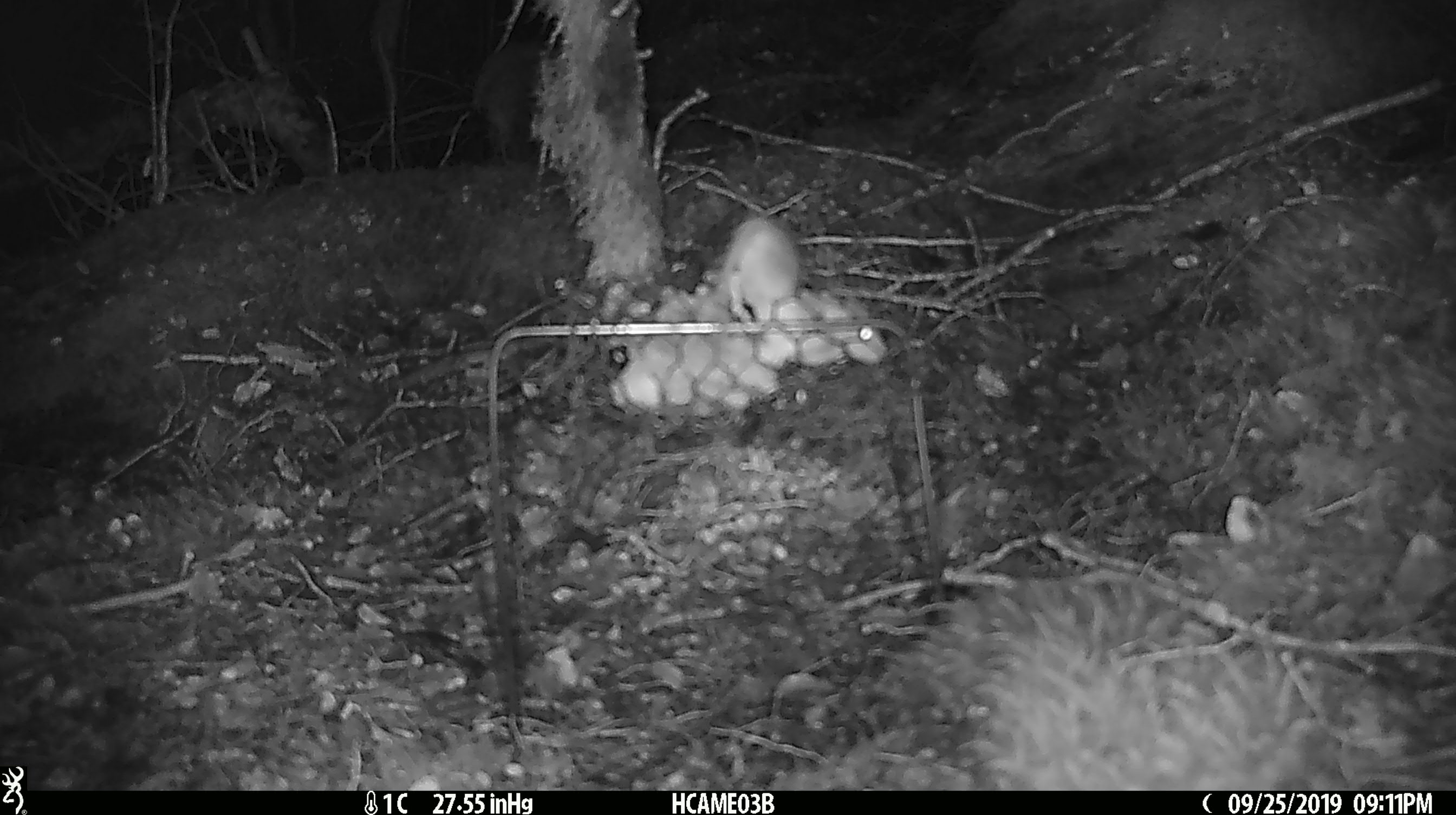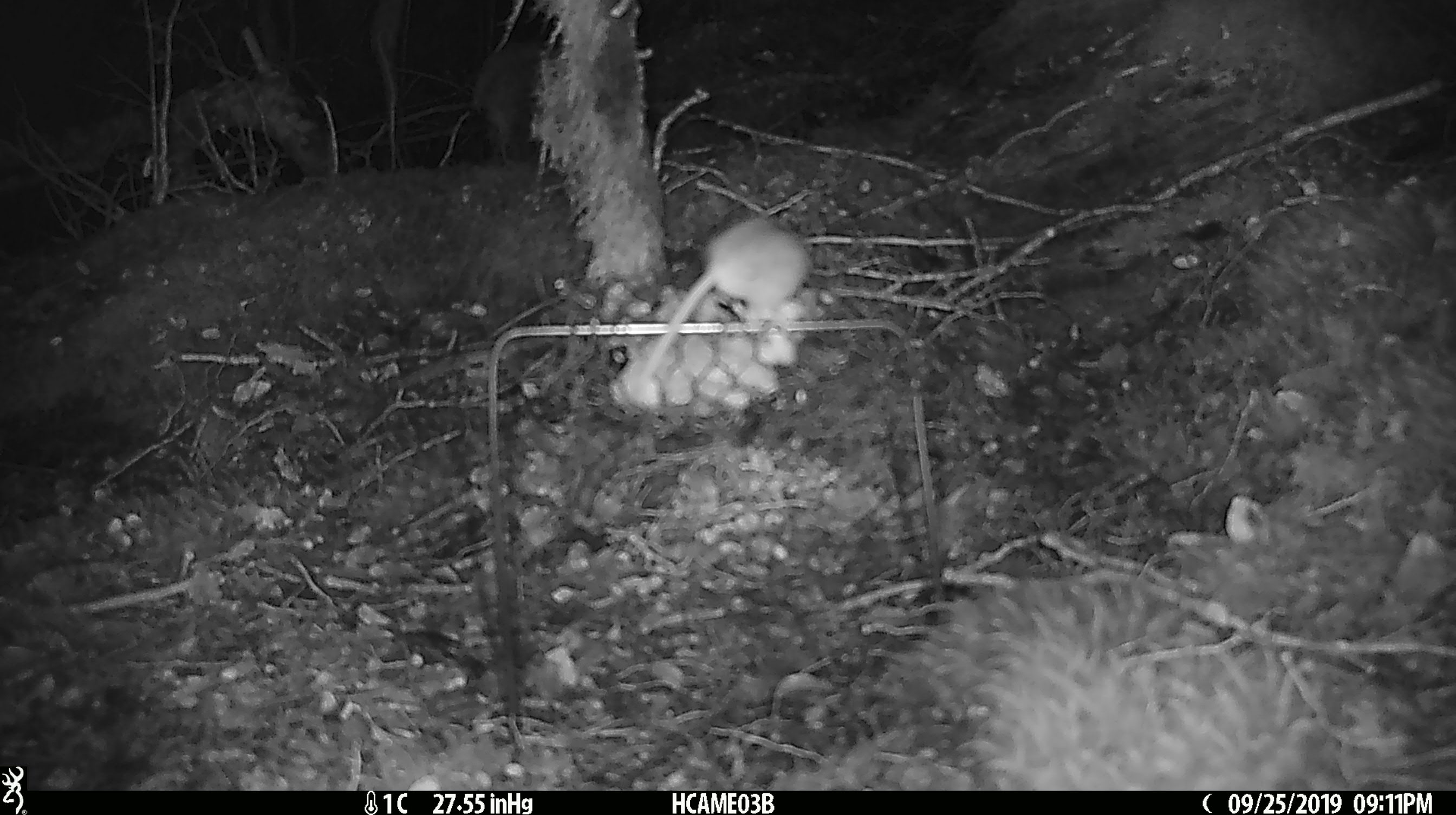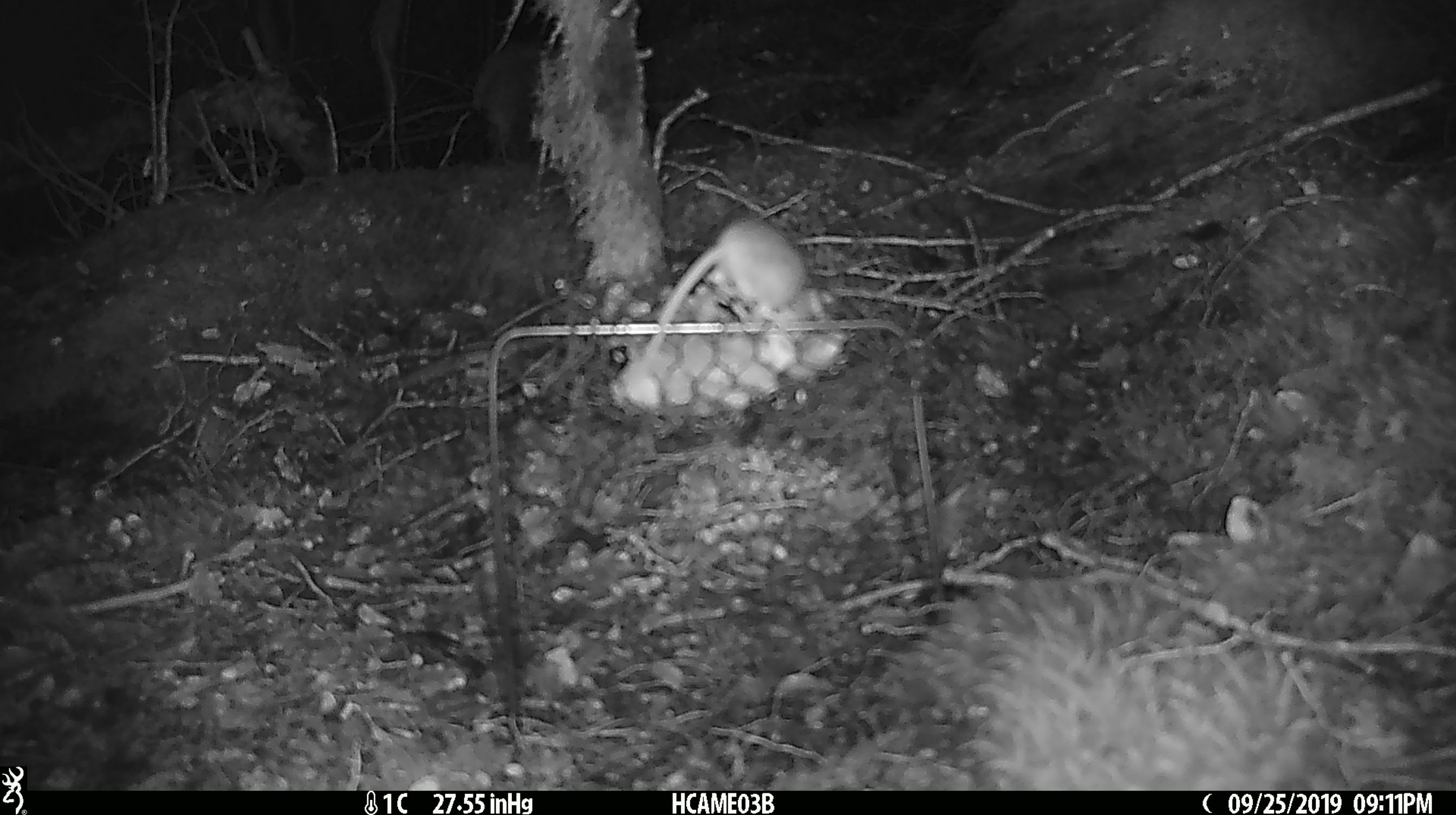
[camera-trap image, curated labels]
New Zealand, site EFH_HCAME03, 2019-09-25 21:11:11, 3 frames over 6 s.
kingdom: Animalia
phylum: Chordata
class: Mammalia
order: Rodentia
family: Muridae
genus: Mus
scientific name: Mus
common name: mouse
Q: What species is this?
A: Mouse (Mus).